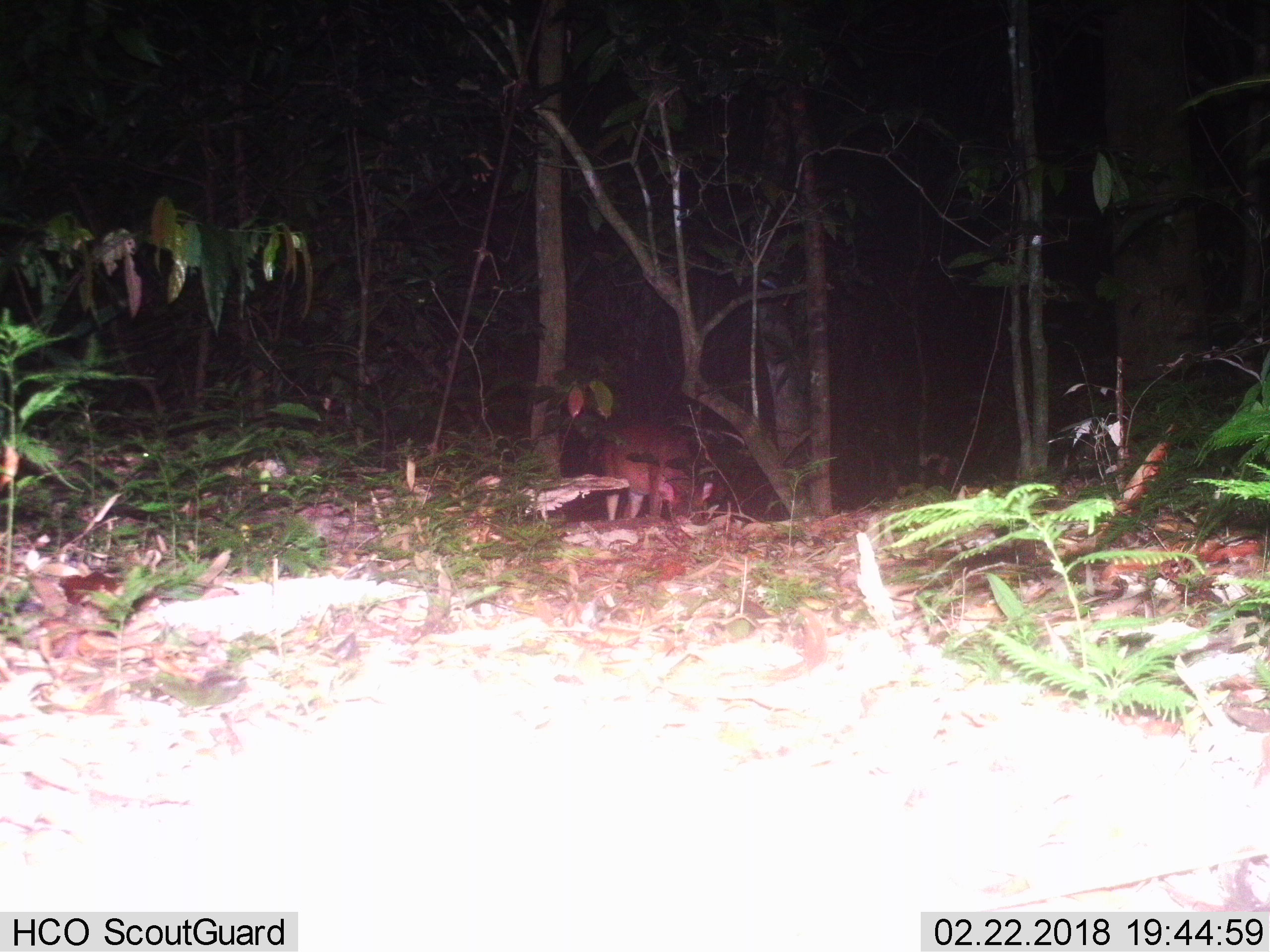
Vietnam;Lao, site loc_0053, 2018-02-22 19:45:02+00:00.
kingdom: Animalia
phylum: Chordata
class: Mammalia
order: Artiodactyla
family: Cervidae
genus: Muntiacus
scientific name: Muntiacus vuquangensis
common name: large-antlered muntjac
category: large antlered muntjac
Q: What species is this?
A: Large antlered muntjac (large-antlered muntjac) (Muntiacus vuquangensis).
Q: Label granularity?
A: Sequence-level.